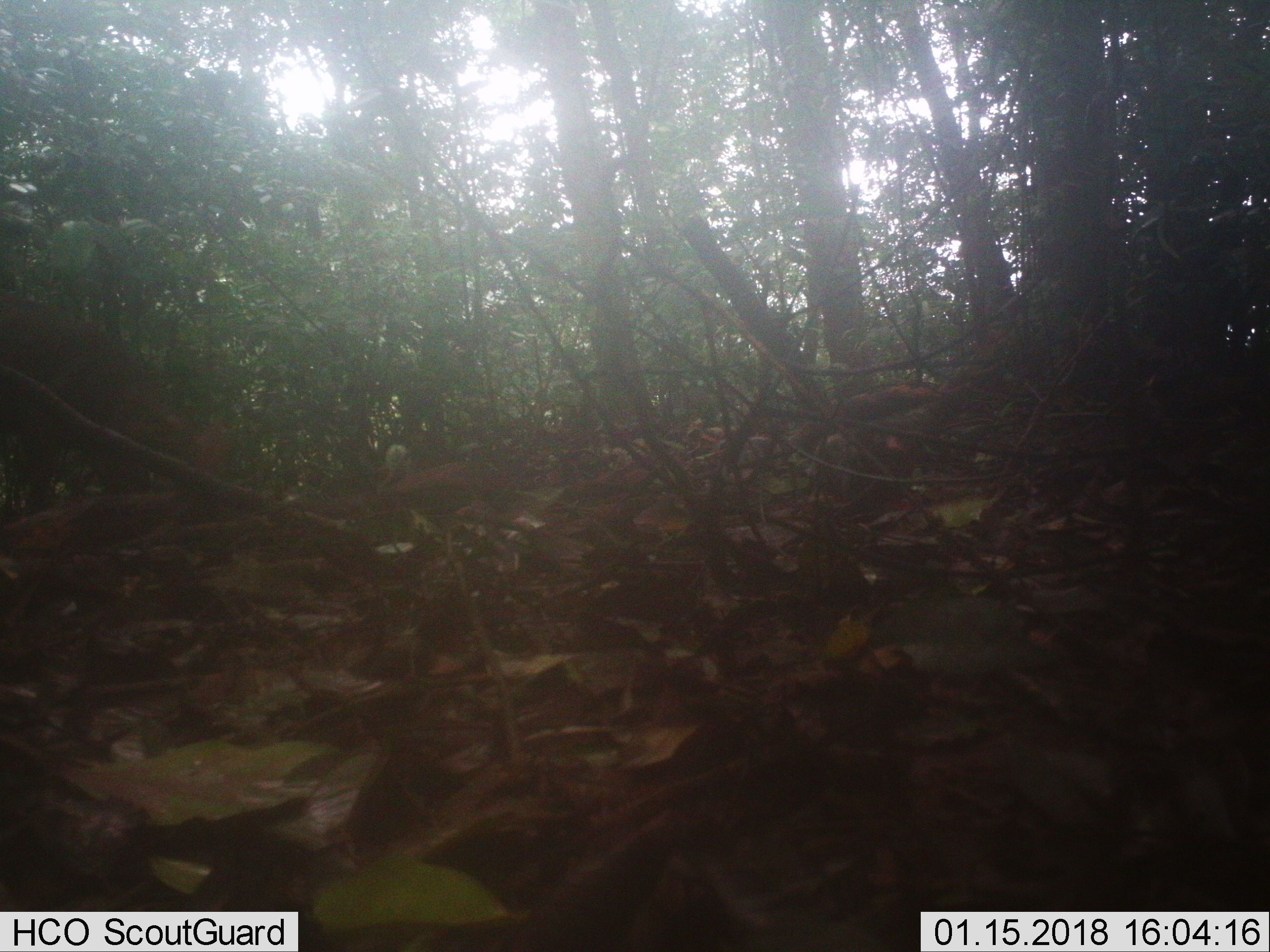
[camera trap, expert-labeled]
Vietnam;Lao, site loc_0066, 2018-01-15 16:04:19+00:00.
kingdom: Animalia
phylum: Chordata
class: Mammalia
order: Artiodactyla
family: Cervidae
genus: Muntiacus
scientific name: Muntiacus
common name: muntjacs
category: unidentified muntjac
Unidentified muntjac (muntjacs) (Muntiacus). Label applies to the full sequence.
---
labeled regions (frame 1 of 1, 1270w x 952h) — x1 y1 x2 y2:
unidentified muntjac: 0 307 233 506